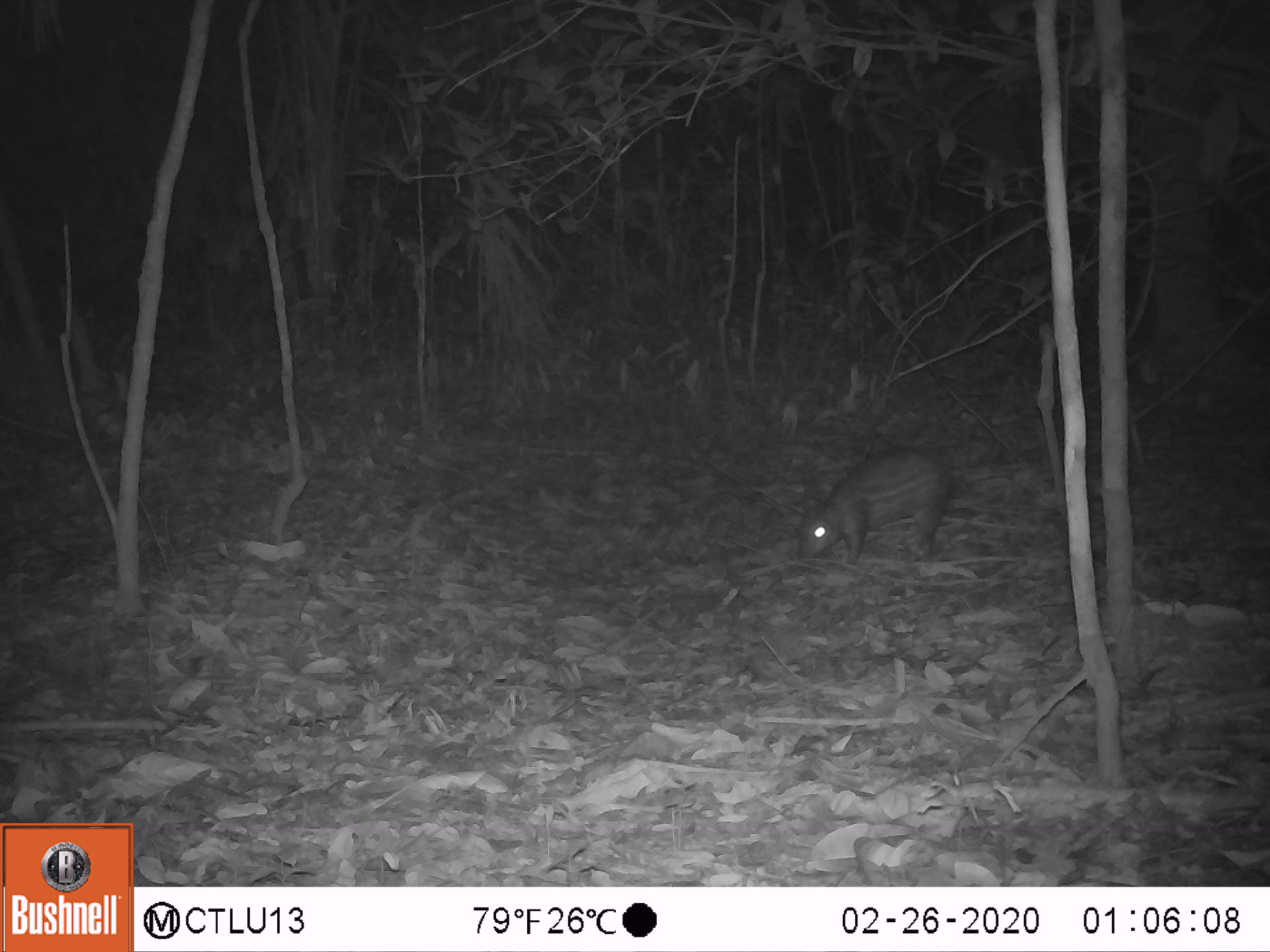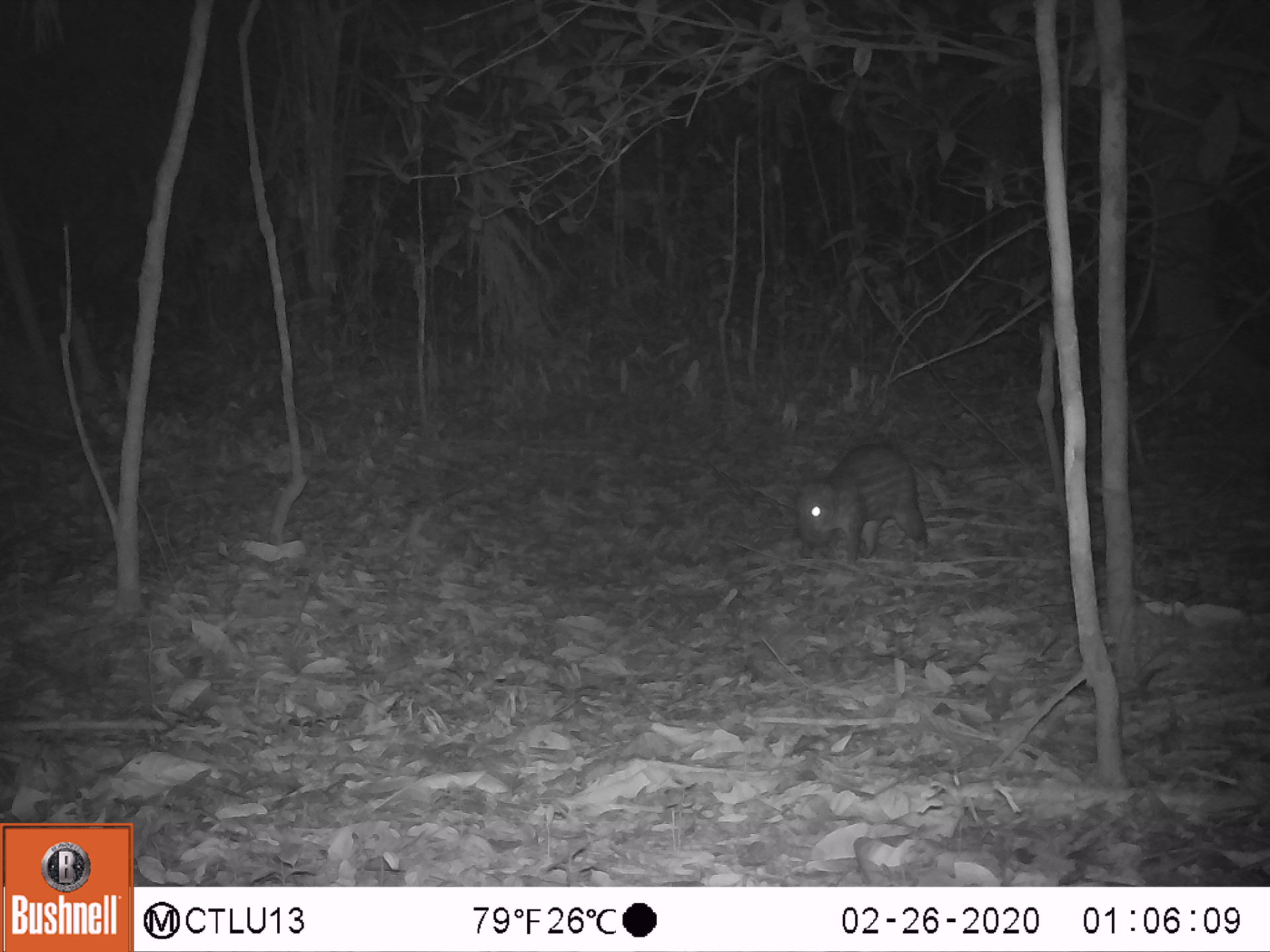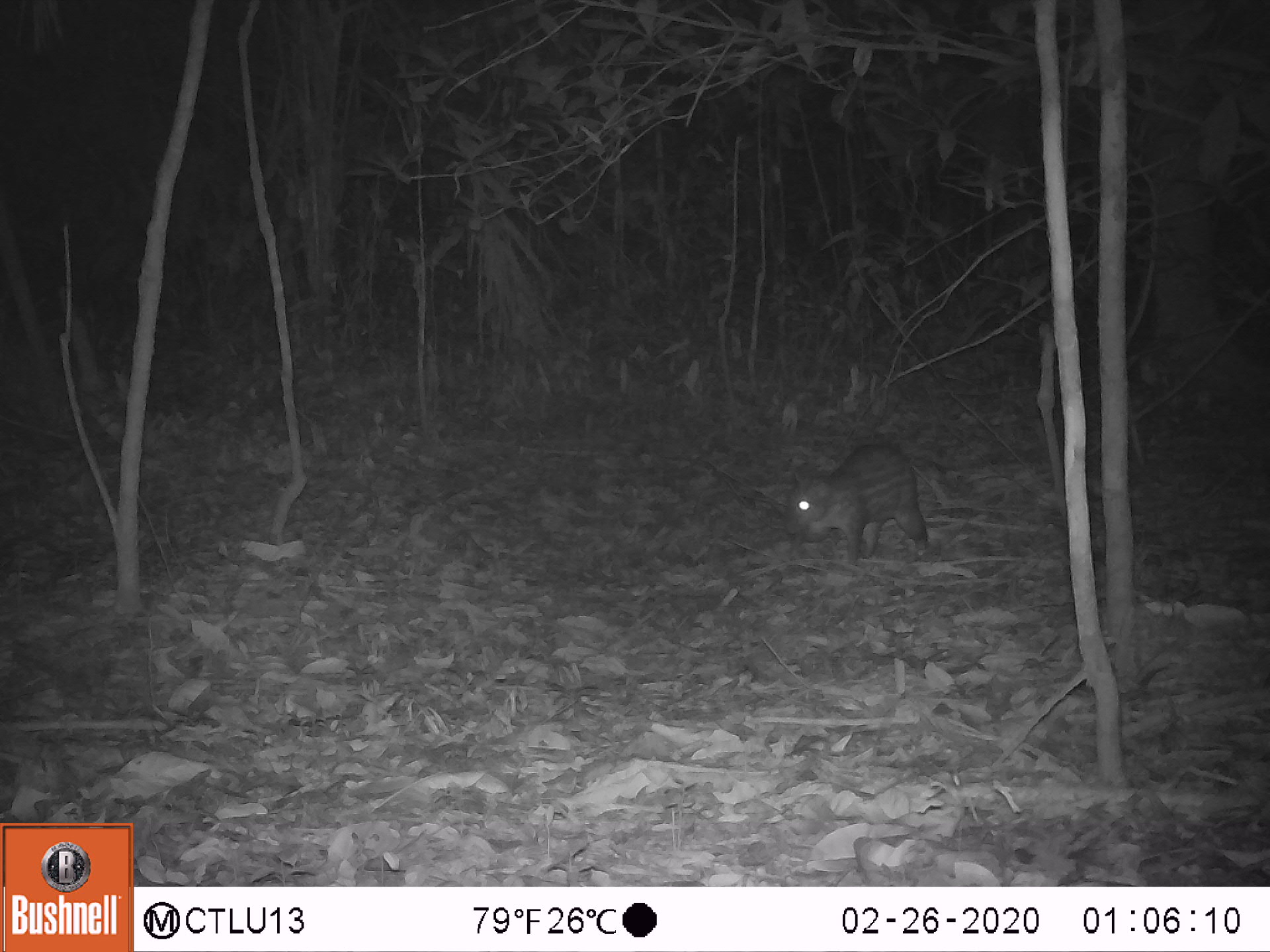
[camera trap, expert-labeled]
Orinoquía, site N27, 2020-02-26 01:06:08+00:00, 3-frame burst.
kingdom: Animalia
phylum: Chordata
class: Mammalia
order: Rodentia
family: Cuniculidae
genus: Cuniculus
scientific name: Cuniculus paca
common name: spotted paca